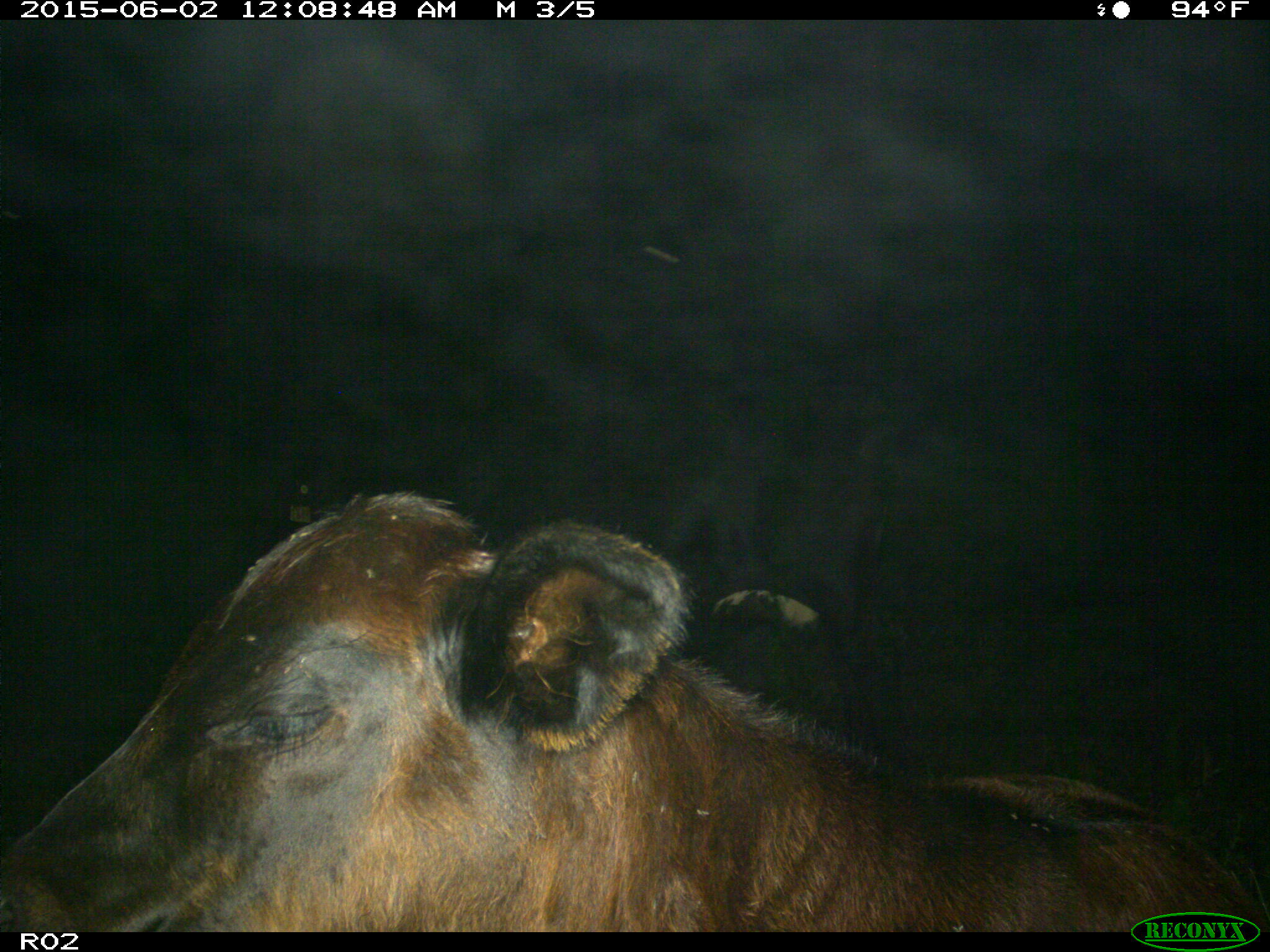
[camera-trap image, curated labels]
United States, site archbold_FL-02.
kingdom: Animalia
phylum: Chordata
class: Mammalia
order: Artiodactyla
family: Bovidae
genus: Bos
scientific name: Bos taurus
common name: domestic cow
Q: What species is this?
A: Bos taurus (domestic cow).